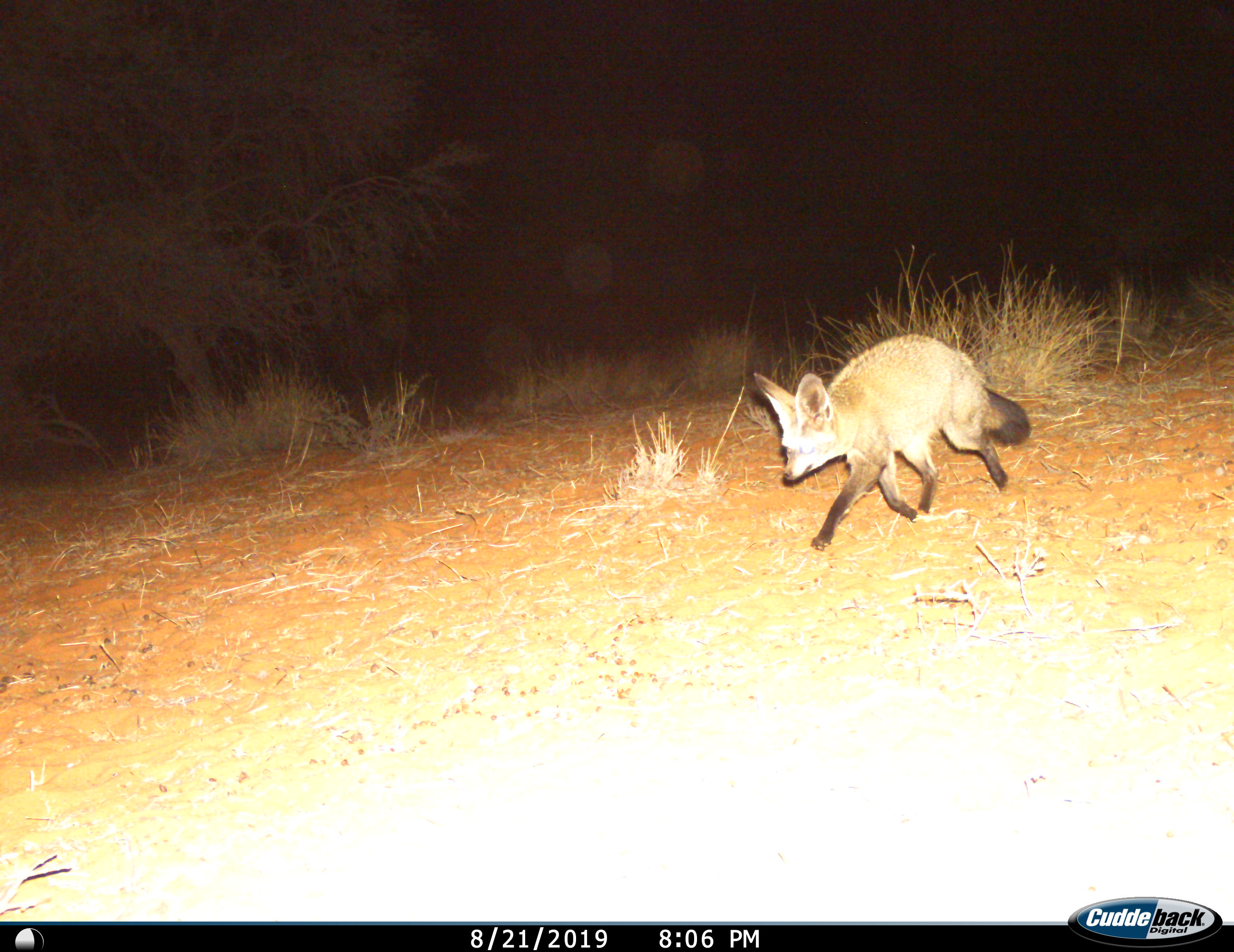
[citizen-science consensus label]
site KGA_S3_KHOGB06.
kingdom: Animalia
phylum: Chordata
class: Mammalia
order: Carnivora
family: Canidae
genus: Otocyon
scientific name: Otocyon megalotis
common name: bat-eared fox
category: foxbateared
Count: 1.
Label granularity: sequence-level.